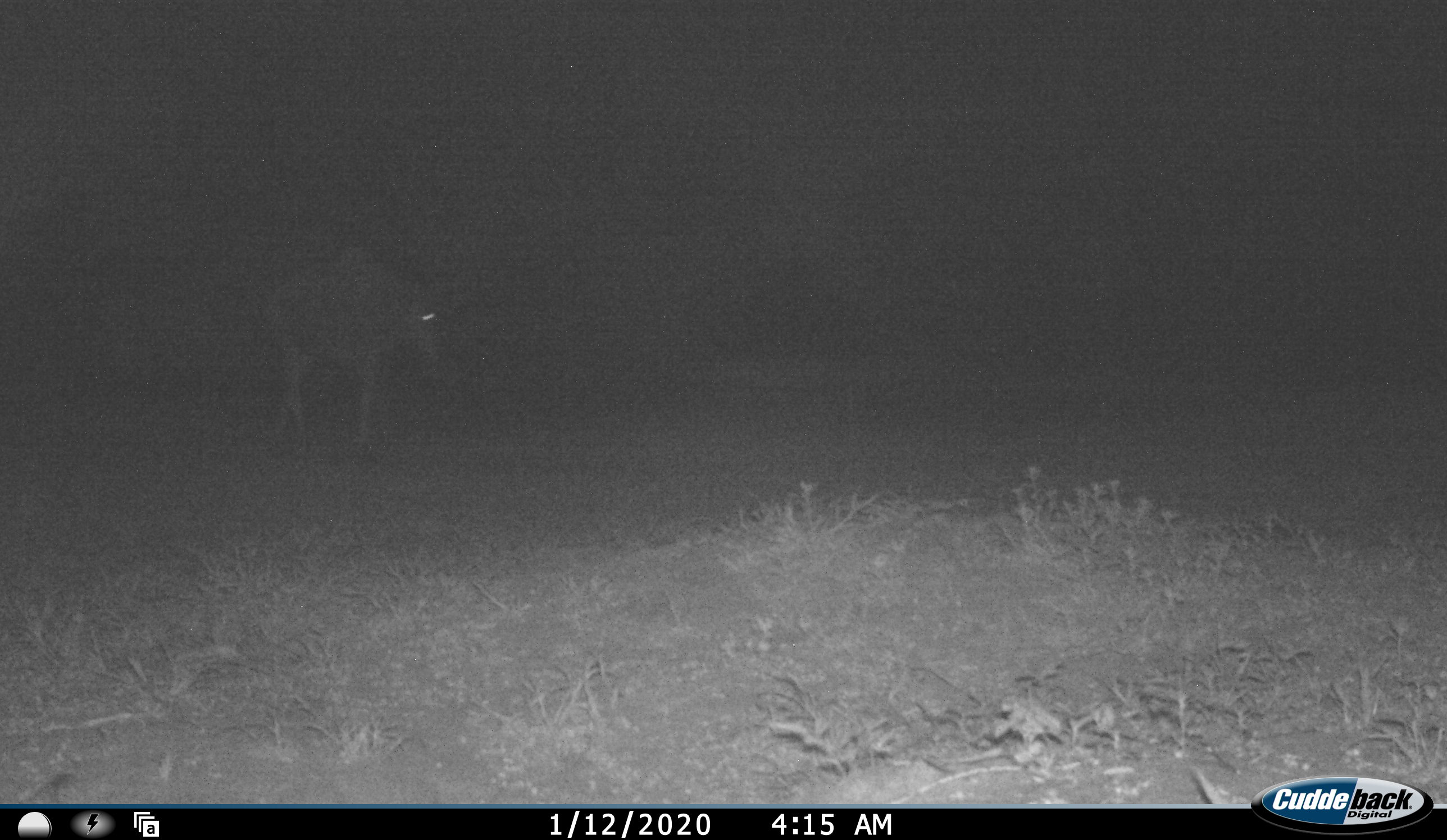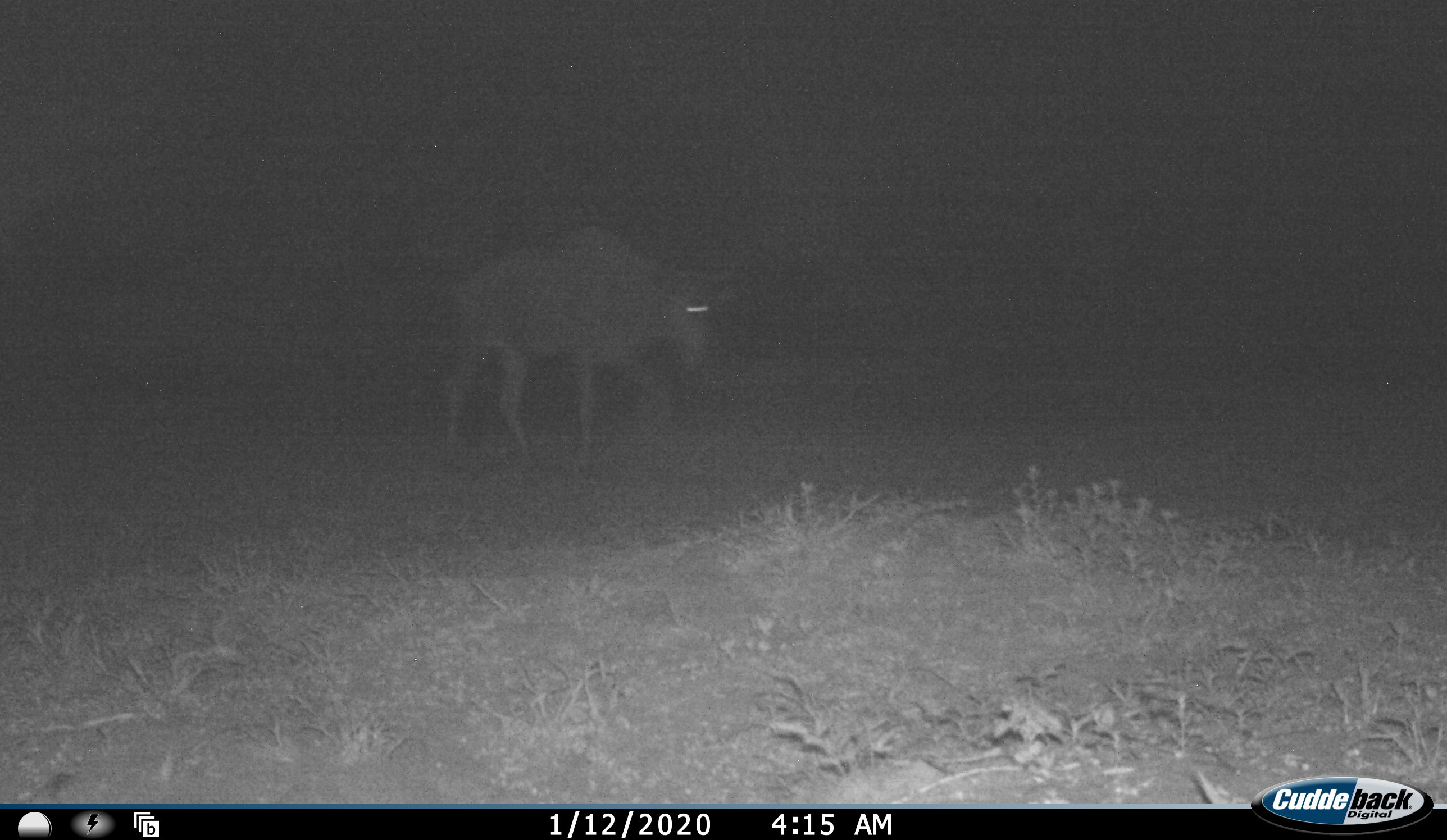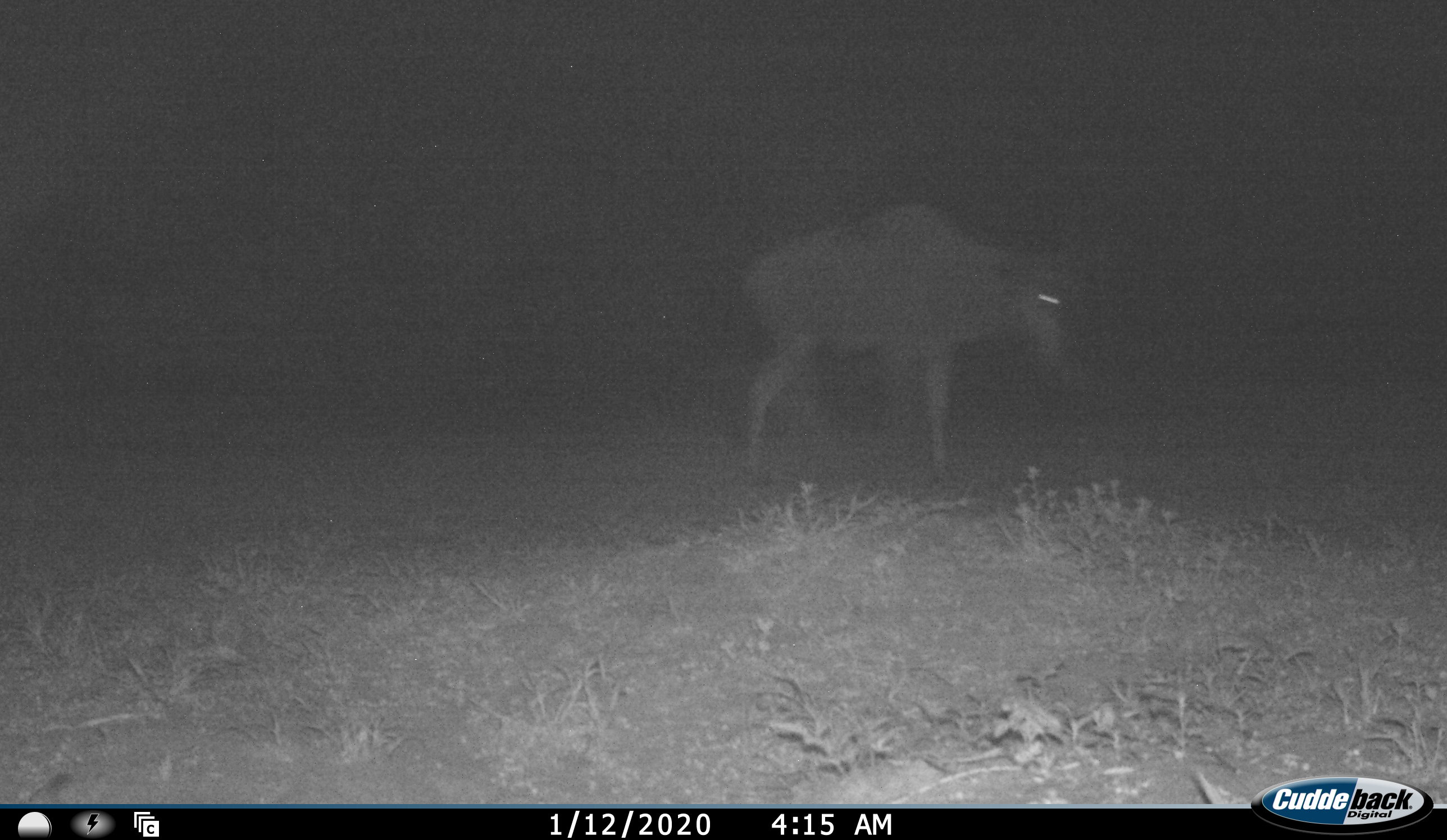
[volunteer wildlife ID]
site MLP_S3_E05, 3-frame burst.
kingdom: Animalia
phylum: Chordata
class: Mammalia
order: Artiodactyla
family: Bovidae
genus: Connochaetes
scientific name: Connochaetes taurinus taurinus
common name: blue wildebeest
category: wildebeestblue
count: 1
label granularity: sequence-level